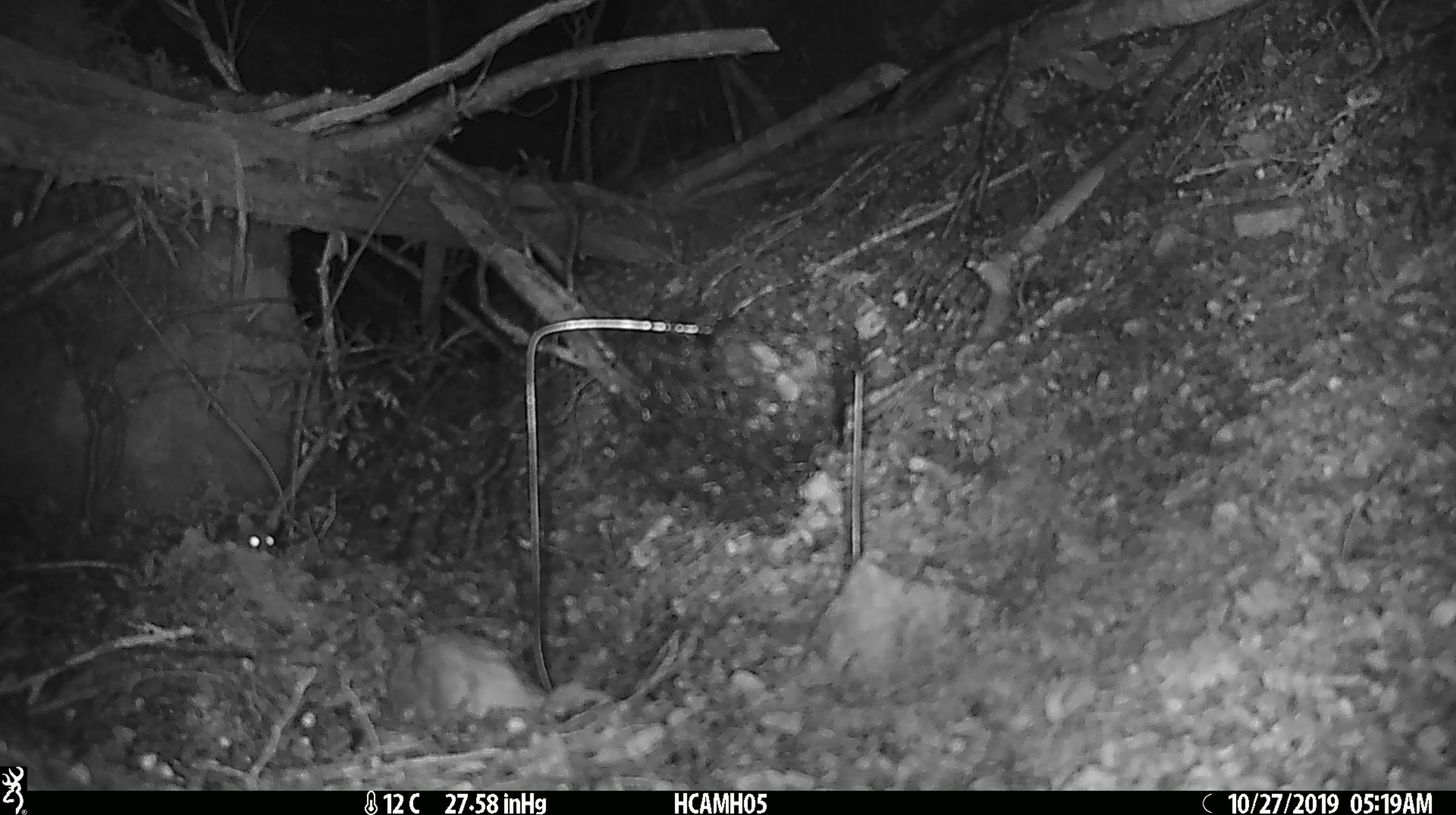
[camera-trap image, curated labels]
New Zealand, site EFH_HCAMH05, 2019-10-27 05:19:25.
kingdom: Animalia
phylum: Chordata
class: Mammalia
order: Rodentia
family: Muridae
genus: Mus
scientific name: Mus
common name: mouse